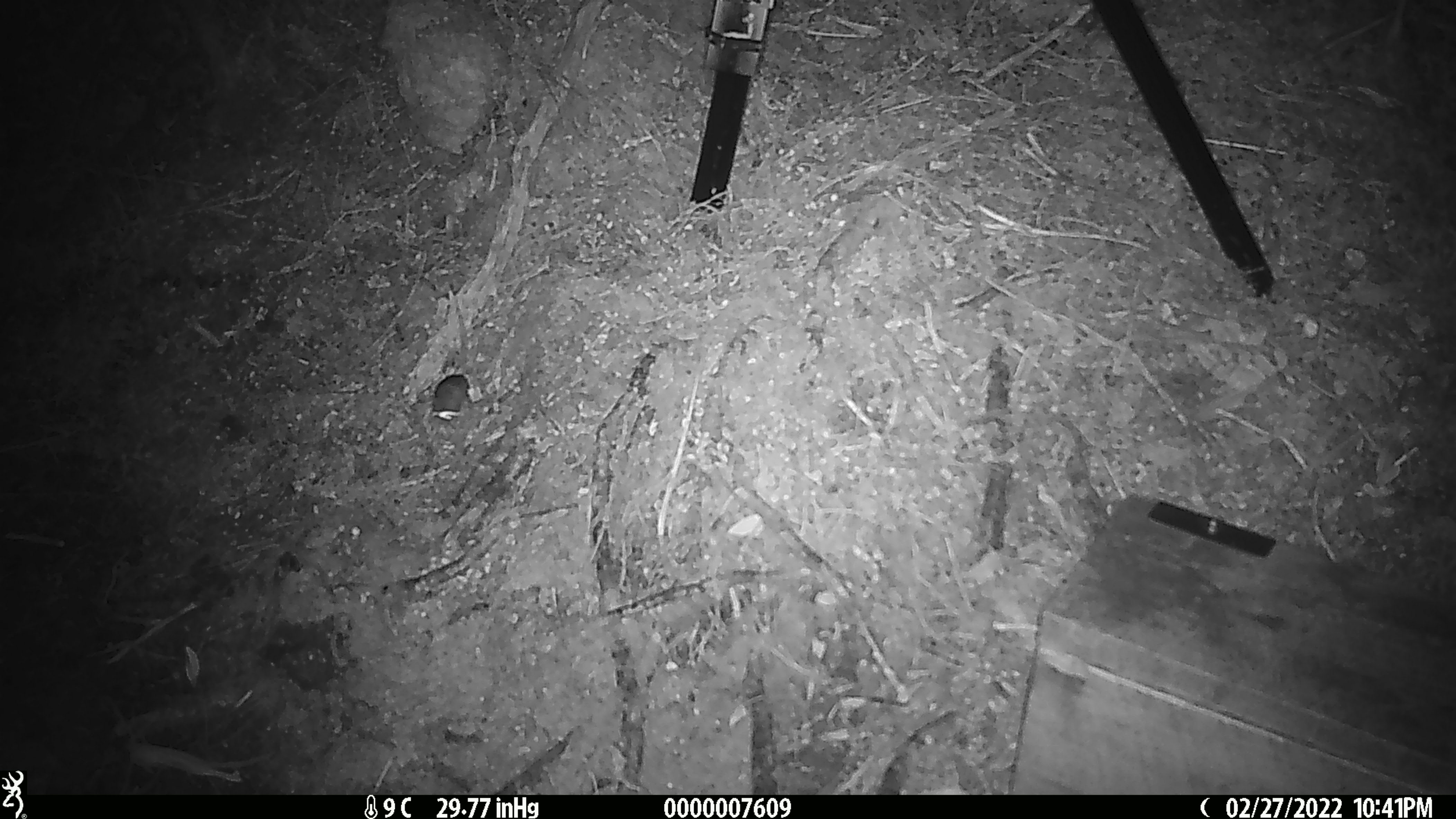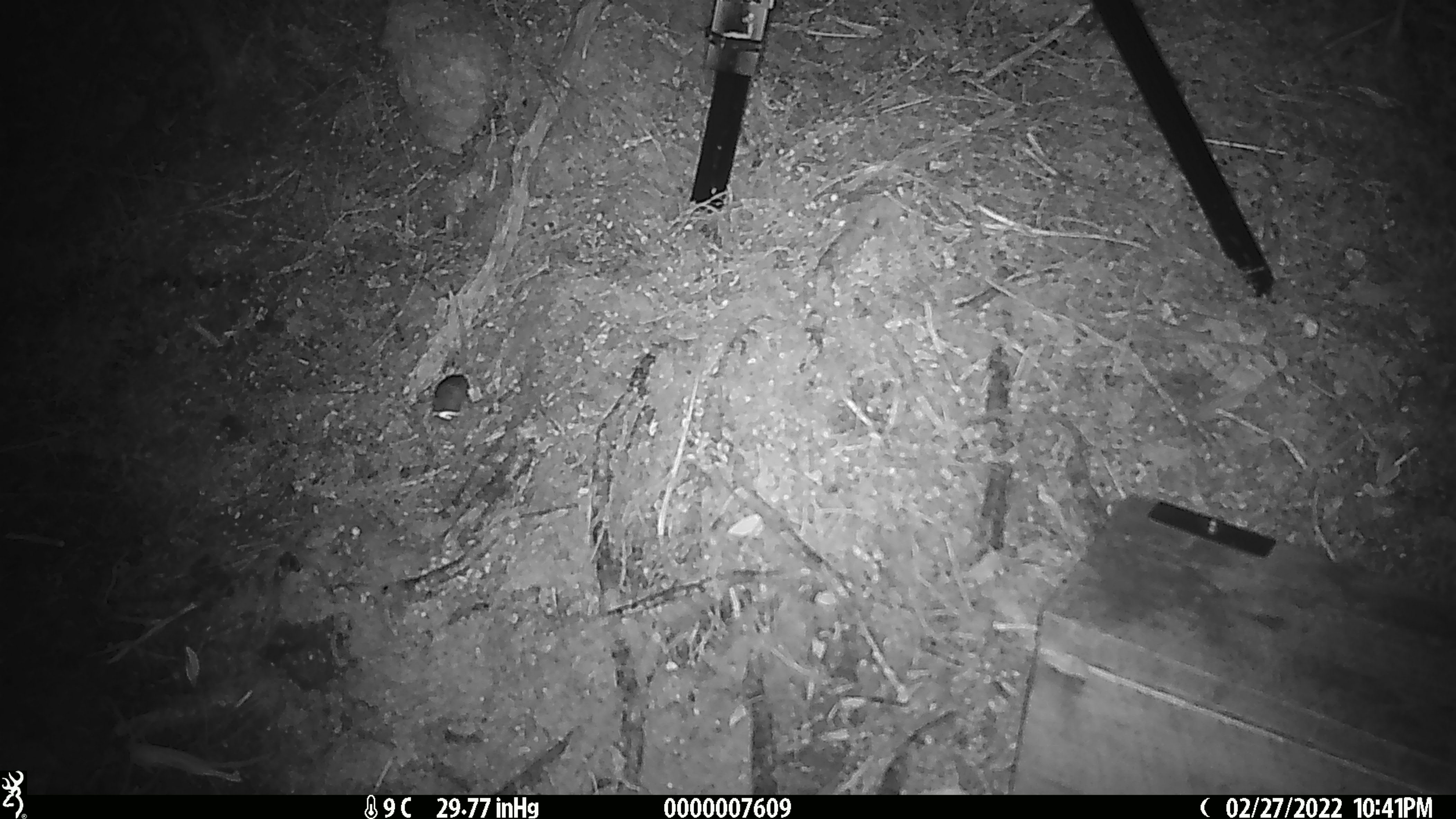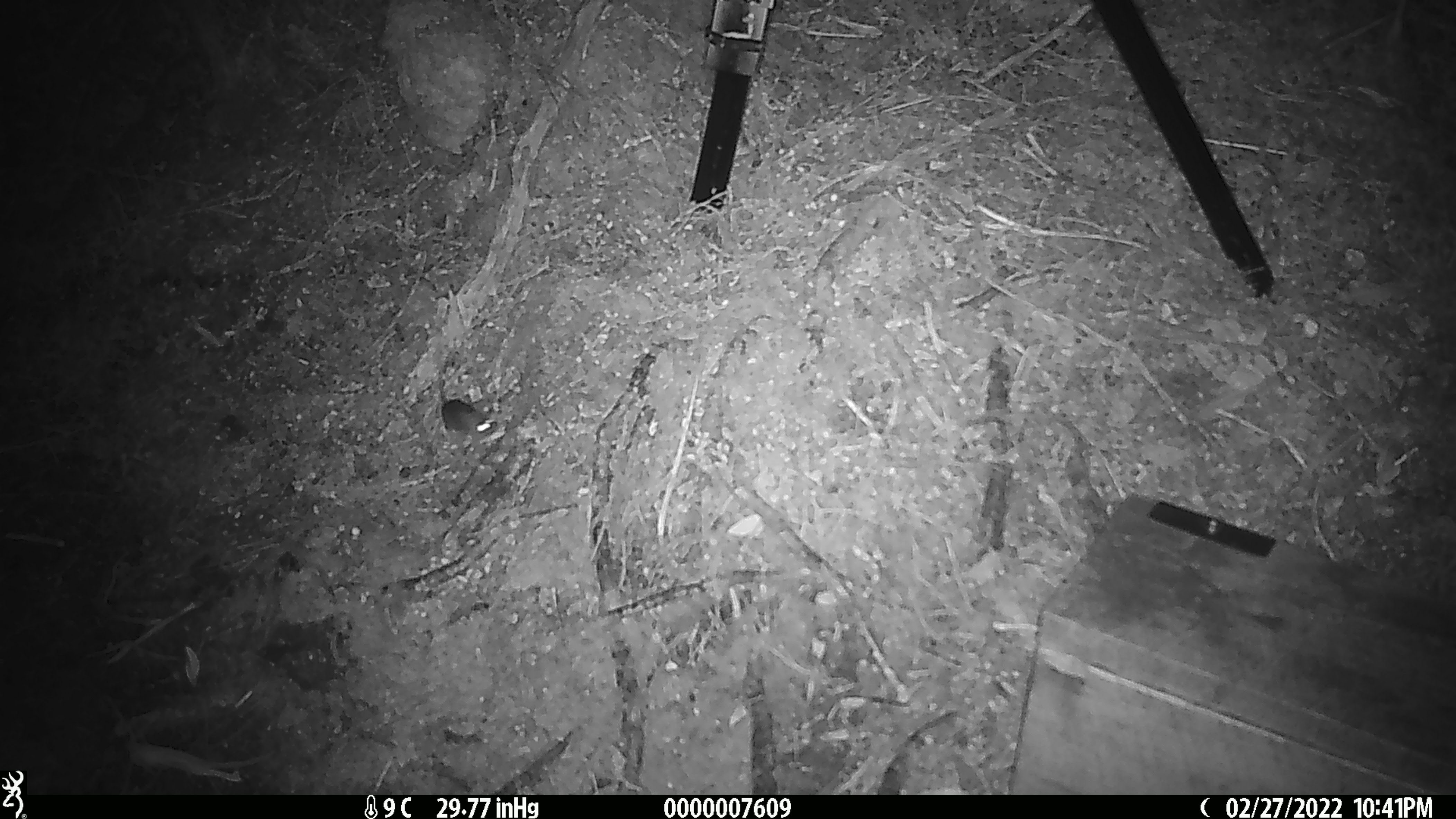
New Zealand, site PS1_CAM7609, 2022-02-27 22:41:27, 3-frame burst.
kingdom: Animalia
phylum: Chordata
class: Mammalia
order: Rodentia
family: Muridae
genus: Mus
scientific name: Mus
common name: mouse